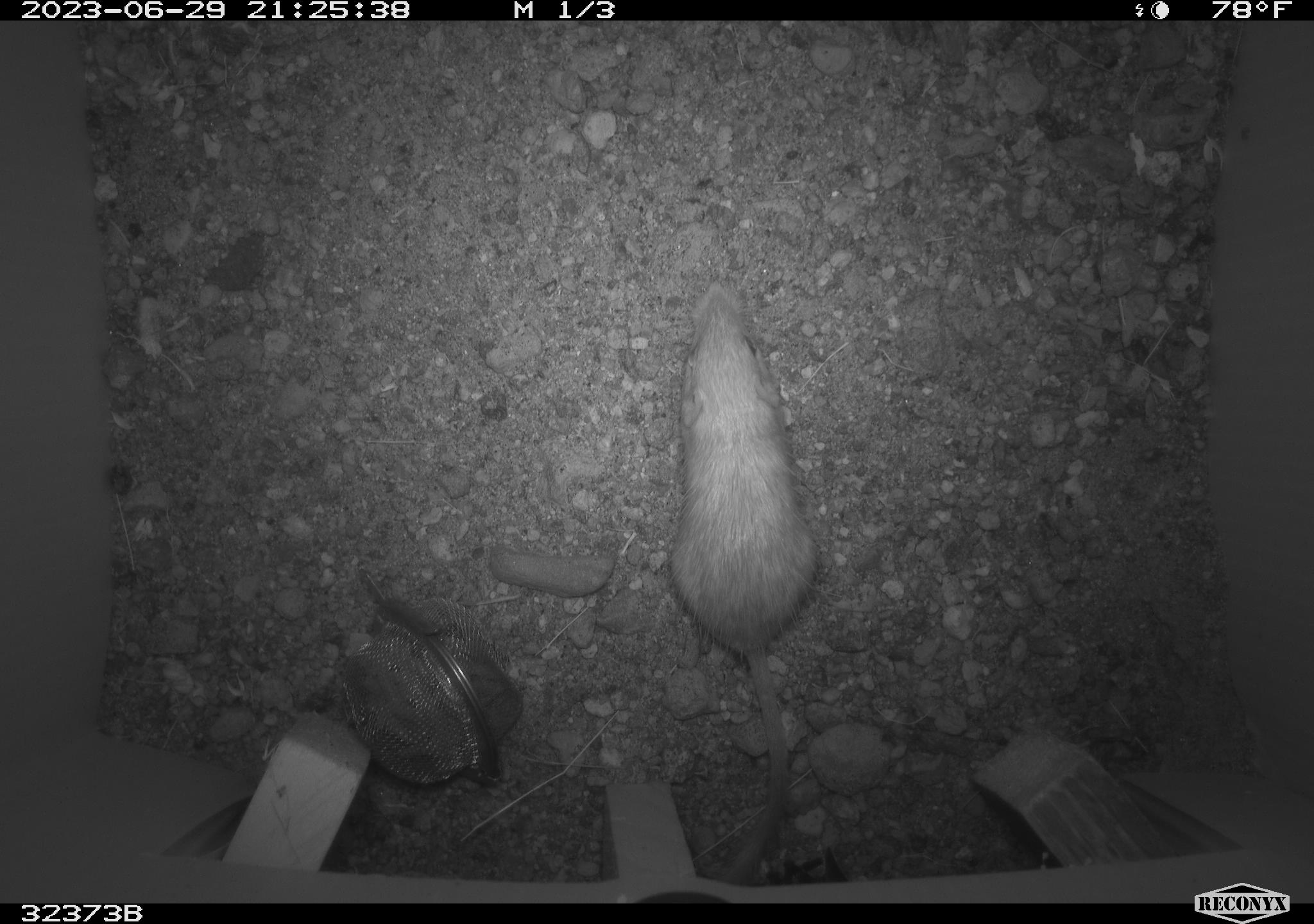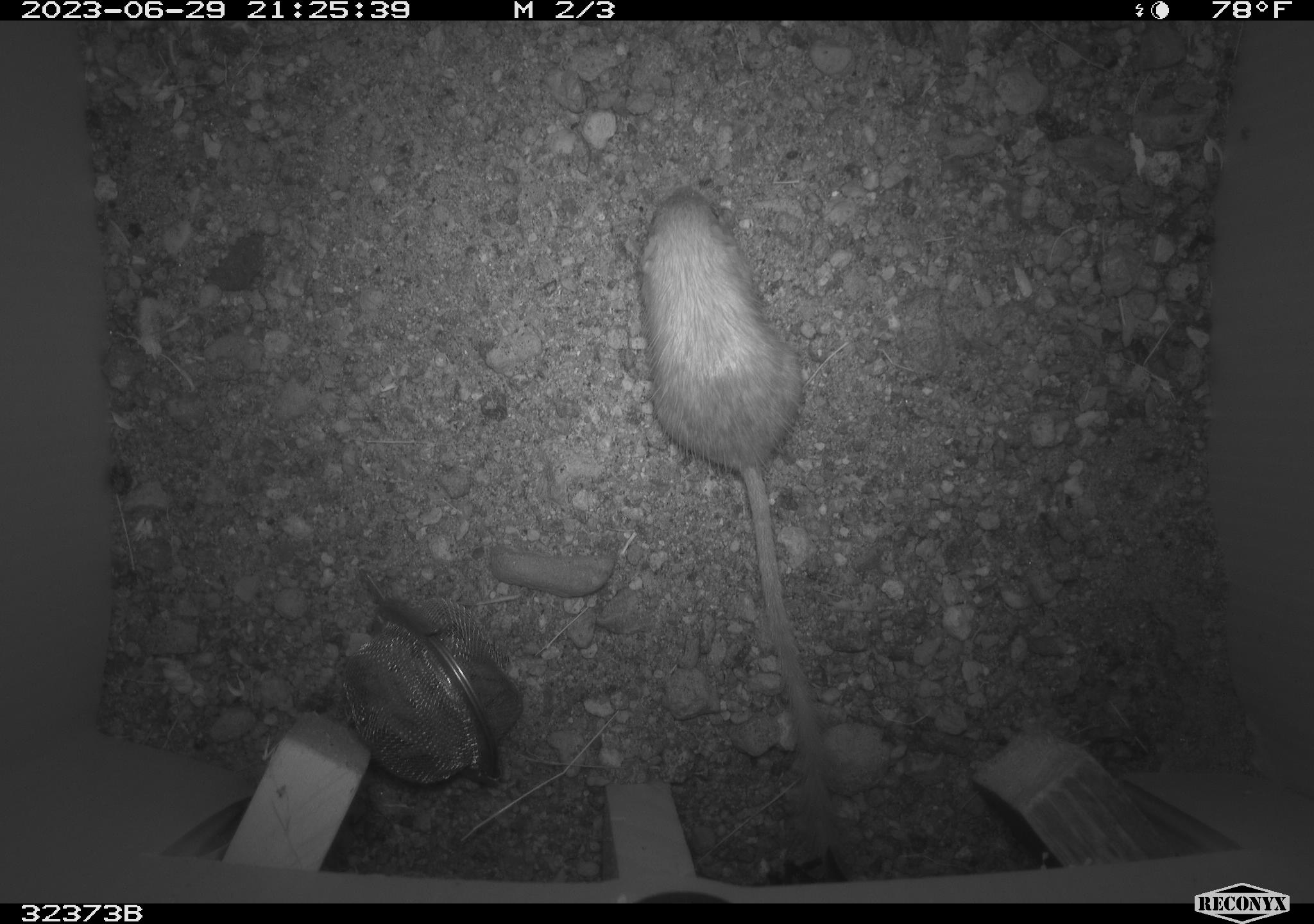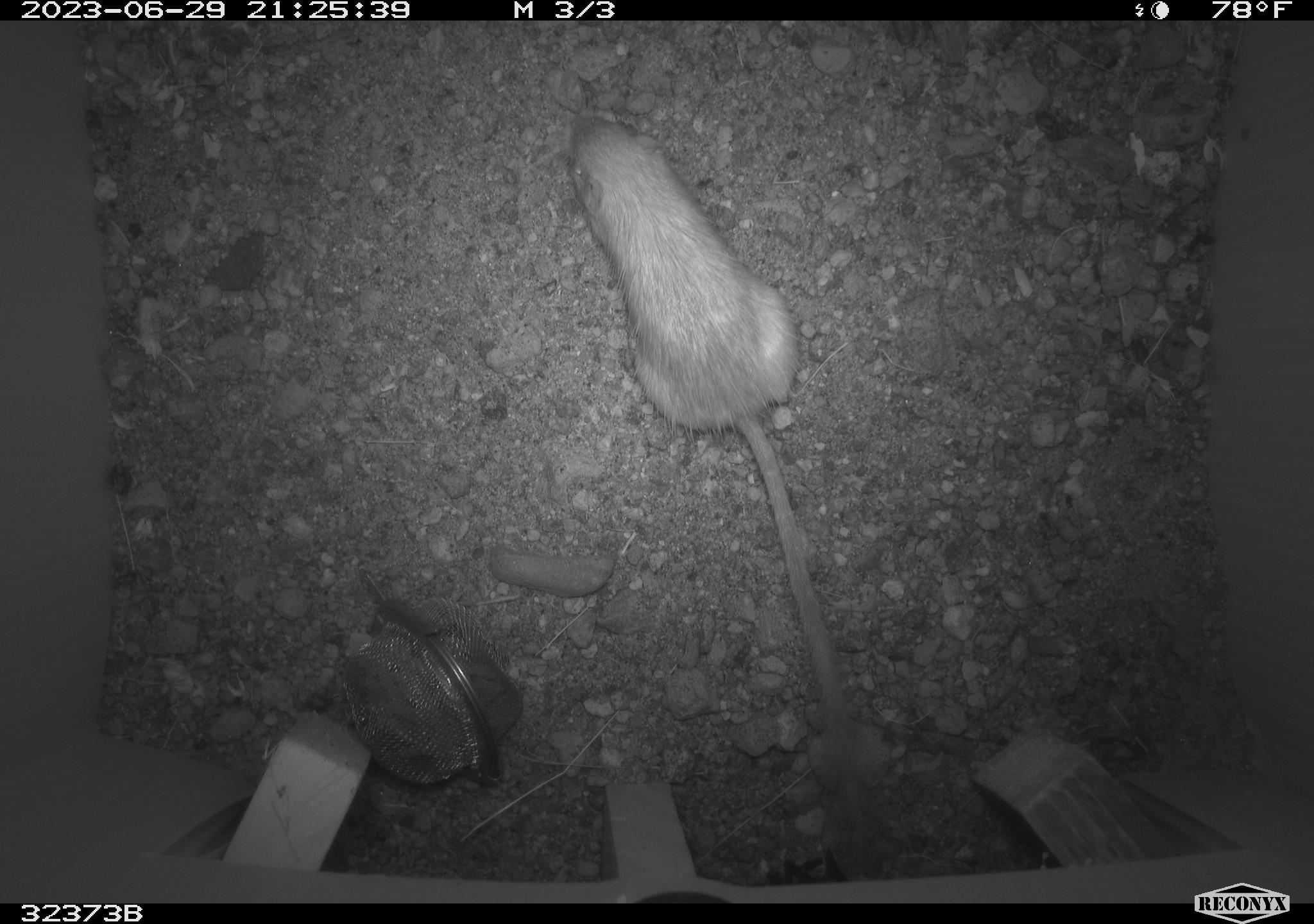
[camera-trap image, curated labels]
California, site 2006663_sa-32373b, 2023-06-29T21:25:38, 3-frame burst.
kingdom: Animalia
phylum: Chordata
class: Mammalia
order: Rodentia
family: Heteromyidae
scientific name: Heteromyidae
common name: kangaroo rats and pocket mice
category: heteromyidae family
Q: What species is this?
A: Heteromyidae family (kangaroo rats and pocket mice) (Heteromyidae).